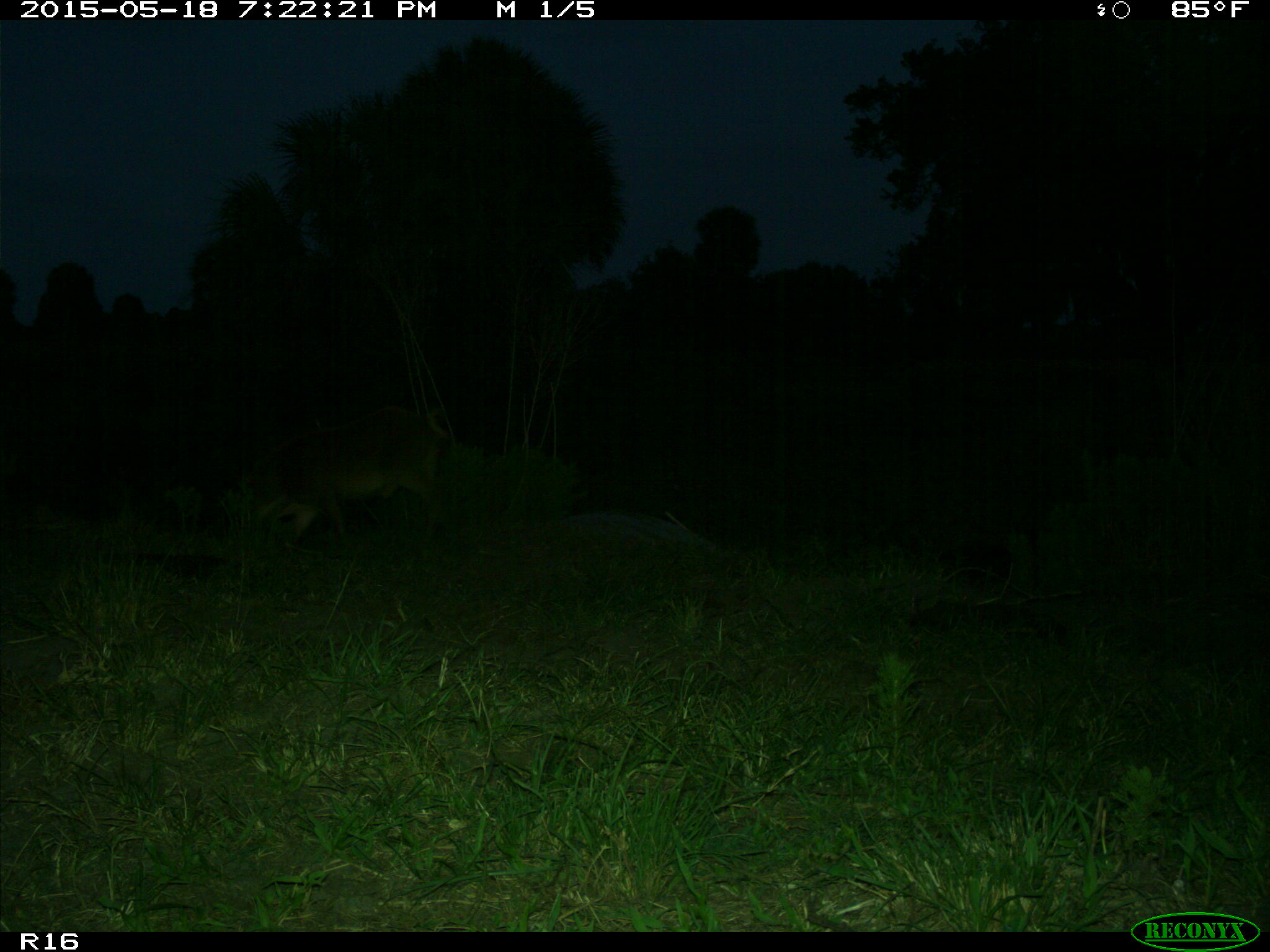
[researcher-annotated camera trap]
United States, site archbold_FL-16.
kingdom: Animalia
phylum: Chordata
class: Mammalia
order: Artiodactyla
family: Suidae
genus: Sus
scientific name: Sus scrofa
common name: wild boar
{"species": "Sus scrofa (wild boar)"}